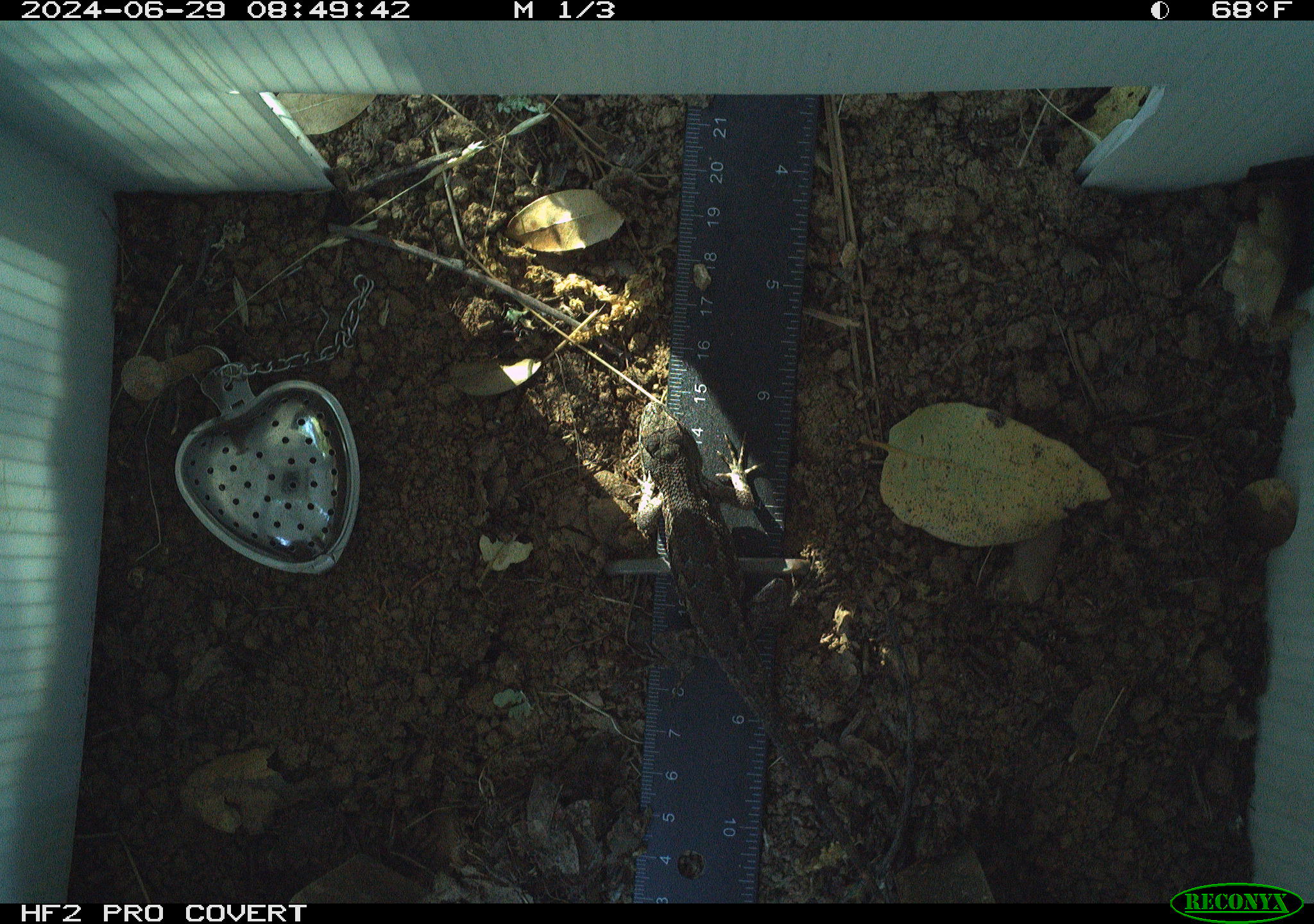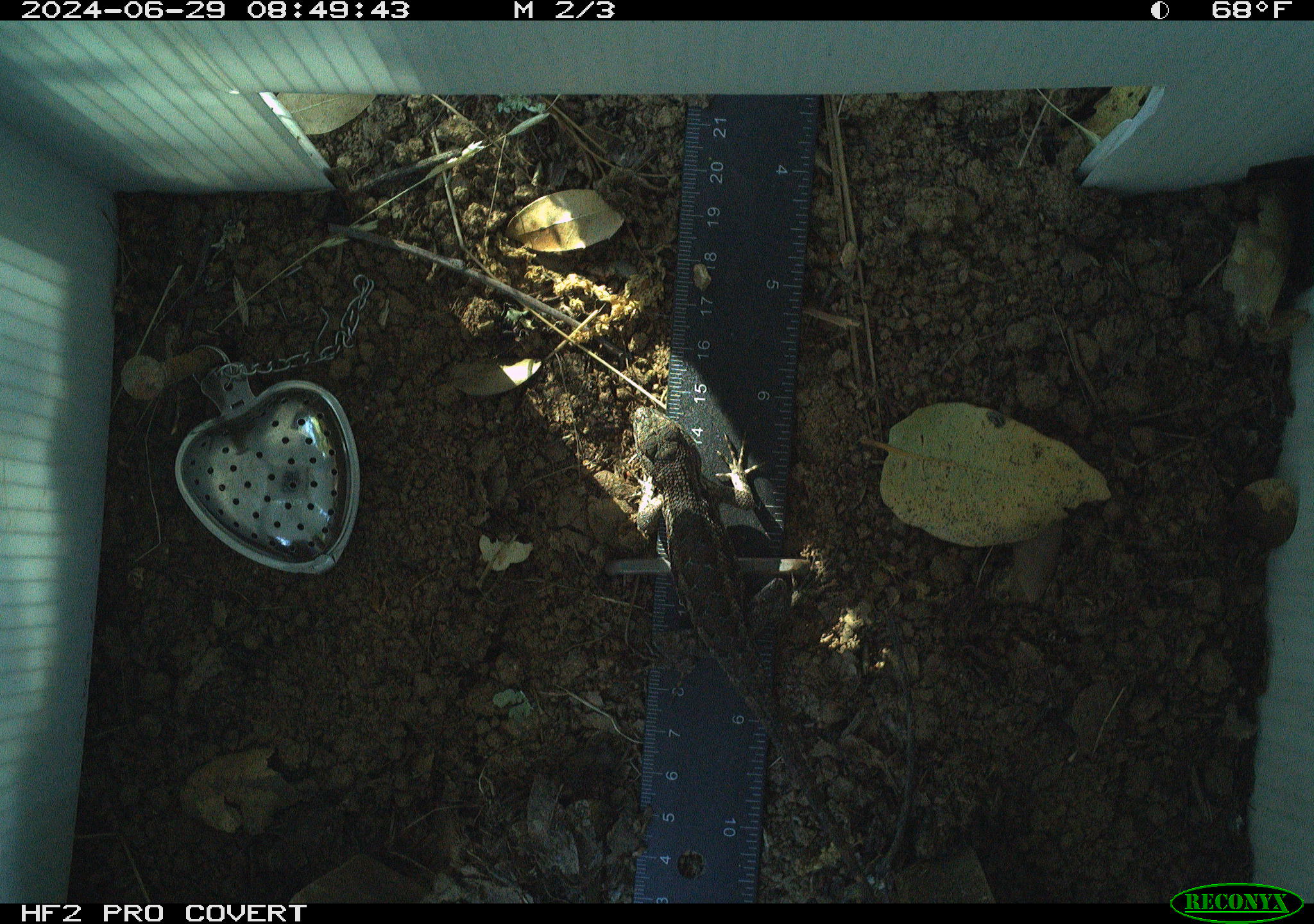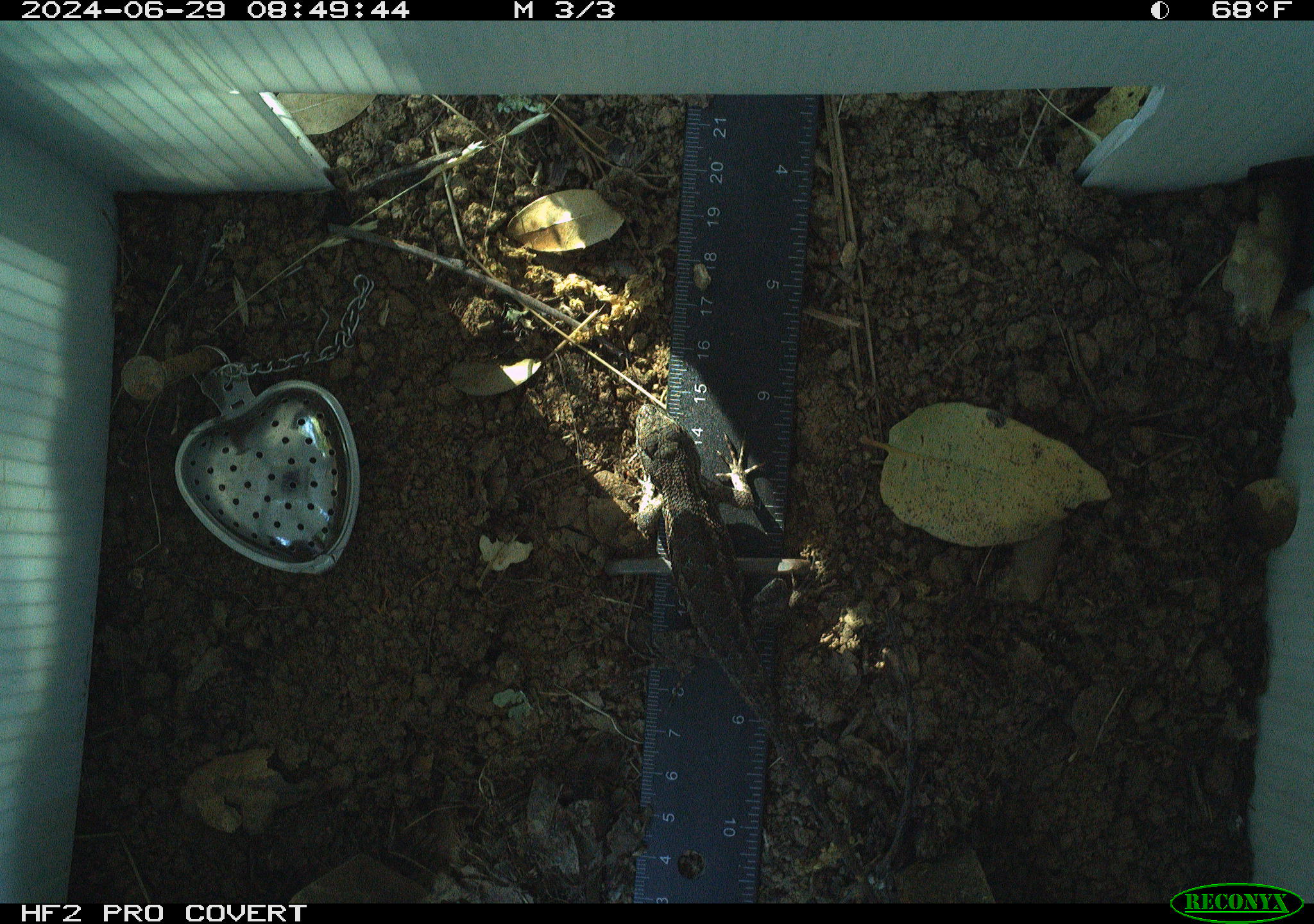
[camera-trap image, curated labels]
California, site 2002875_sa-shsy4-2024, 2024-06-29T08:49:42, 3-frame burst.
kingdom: Animalia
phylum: Chordata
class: Reptilia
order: Squamata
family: Phrynosomatidae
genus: Sceloporus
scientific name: Sceloporus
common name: spiny lizards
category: sceloporus species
Sceloporus species (spiny lizards) (Sceloporus).